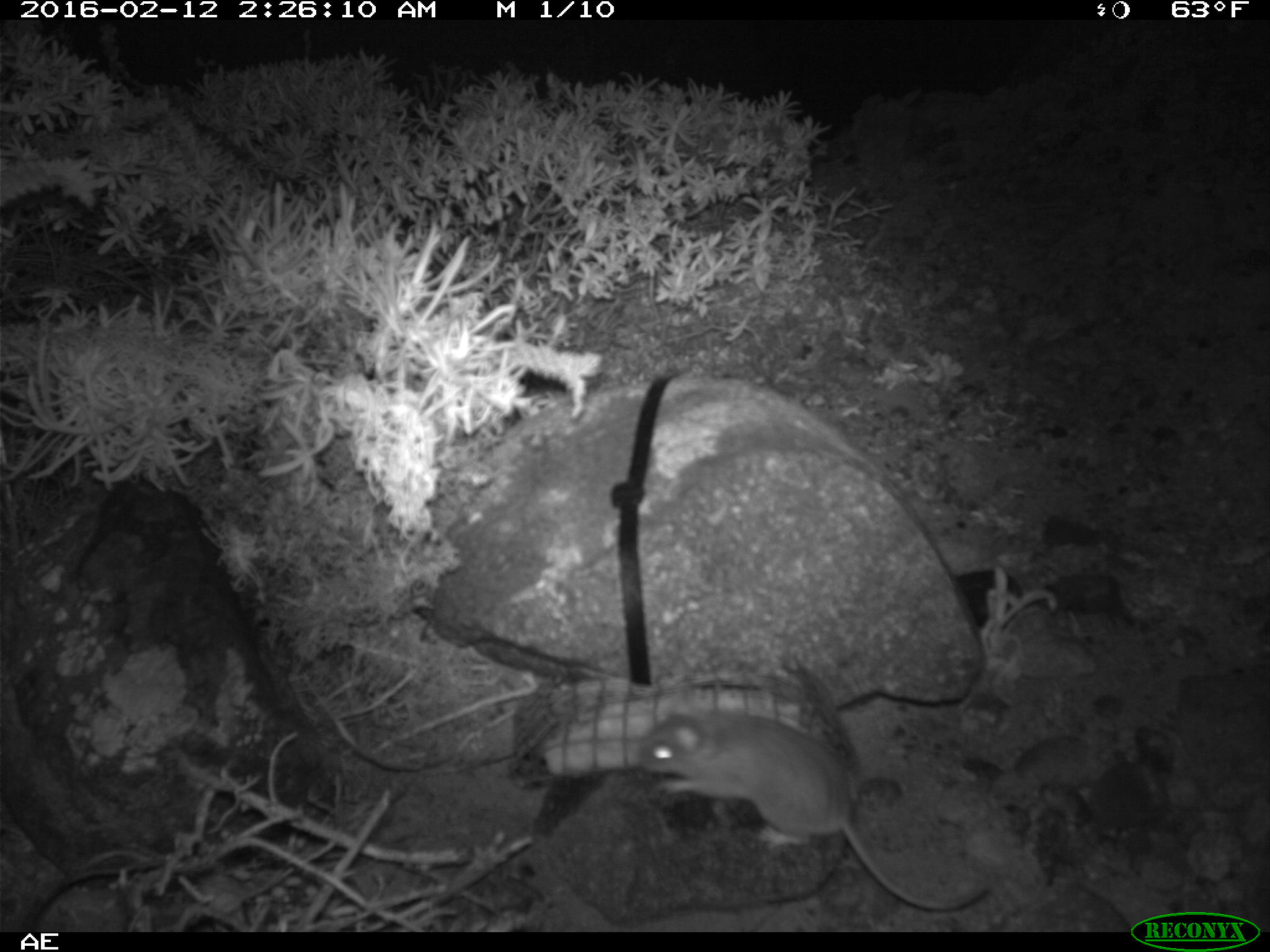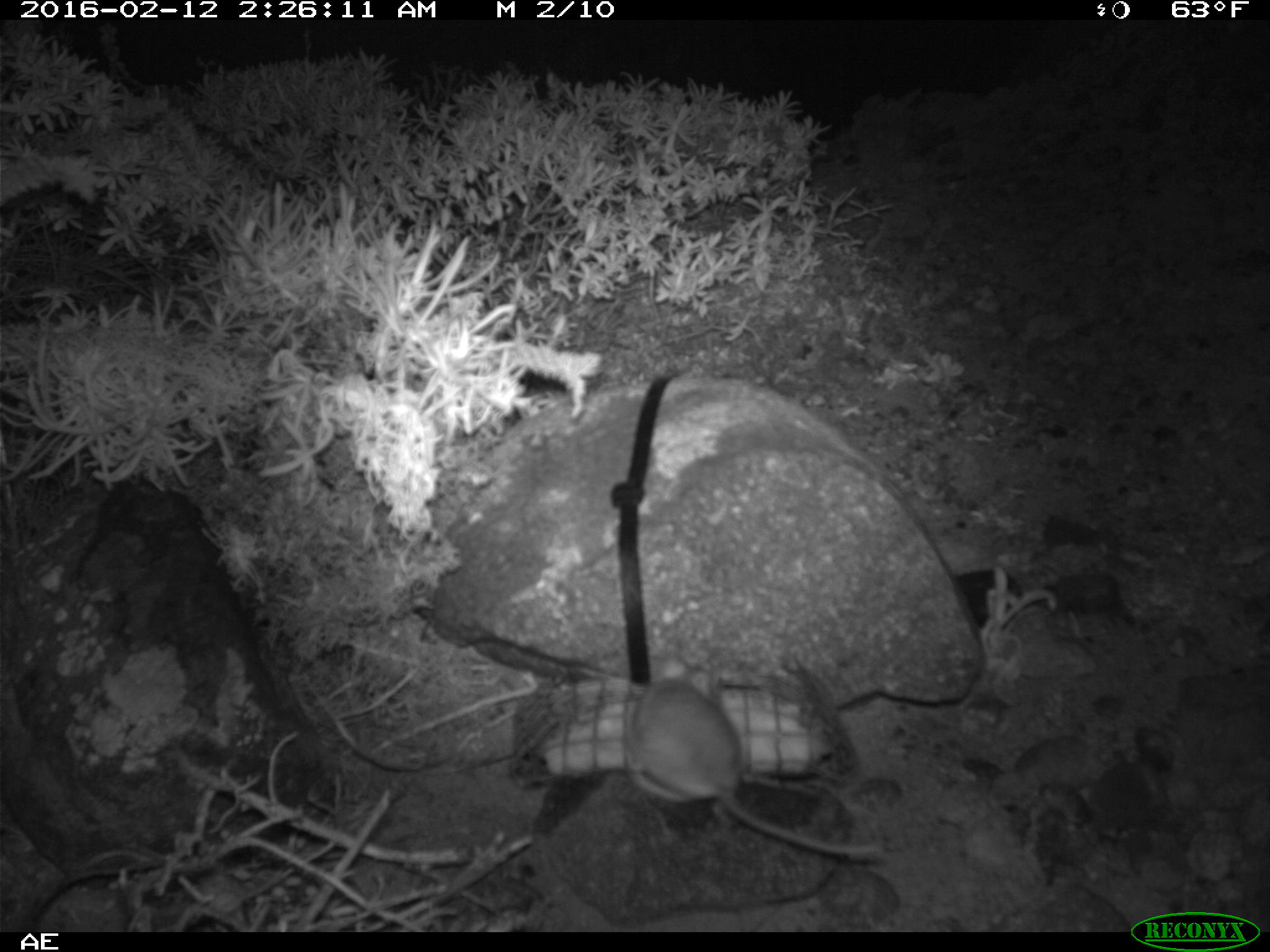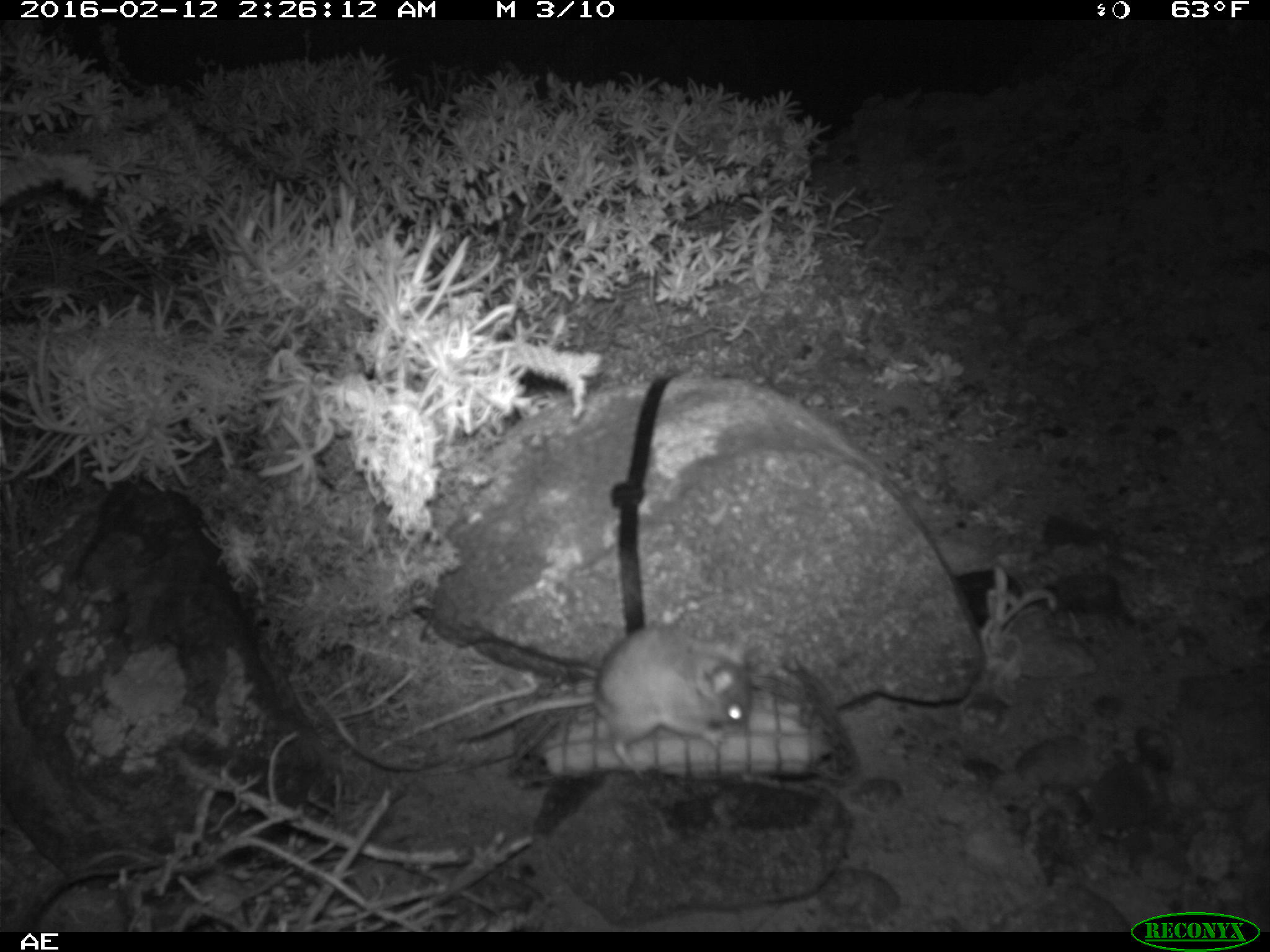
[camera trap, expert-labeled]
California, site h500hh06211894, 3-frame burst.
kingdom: Animalia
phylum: Chordata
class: Mammalia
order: Rodentia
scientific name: Rodentia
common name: rodent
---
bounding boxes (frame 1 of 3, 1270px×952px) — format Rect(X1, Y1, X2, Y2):
rodent: Rect(637, 692, 988, 910)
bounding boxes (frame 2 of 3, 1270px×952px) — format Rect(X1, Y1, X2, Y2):
rodent: Rect(624, 656, 884, 856)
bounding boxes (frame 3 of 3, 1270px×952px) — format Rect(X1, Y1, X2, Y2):
rodent: Rect(456, 627, 751, 778)